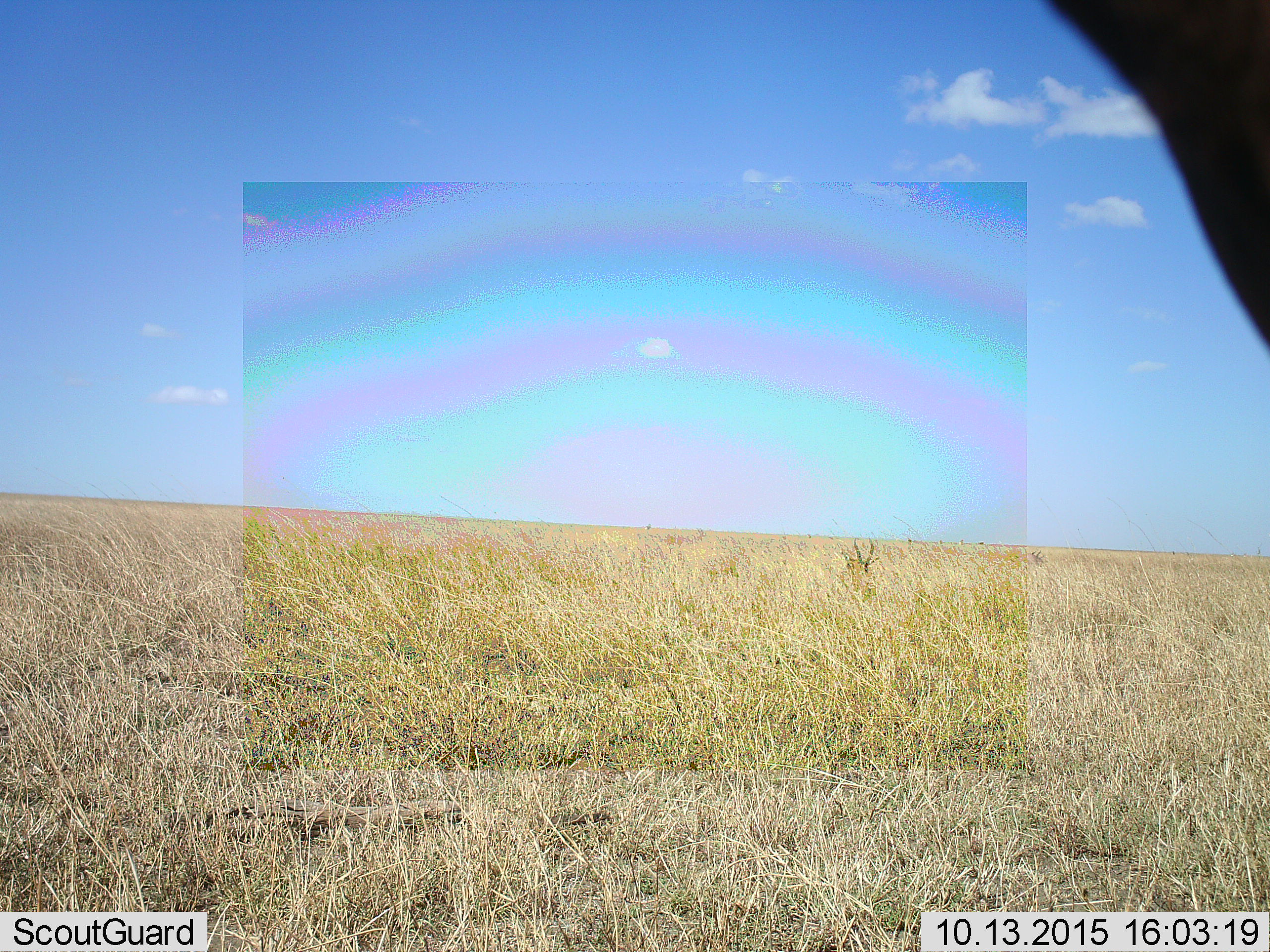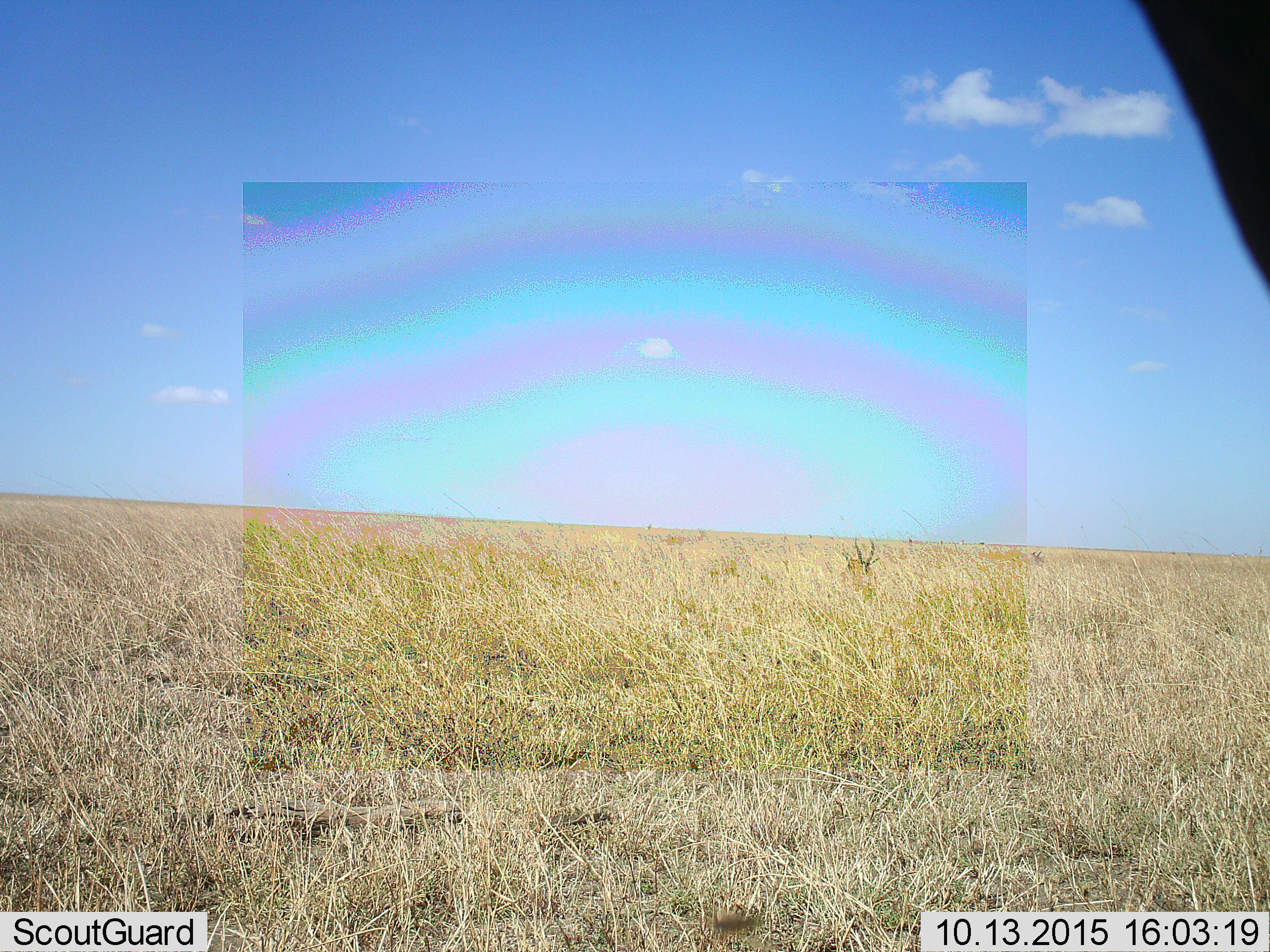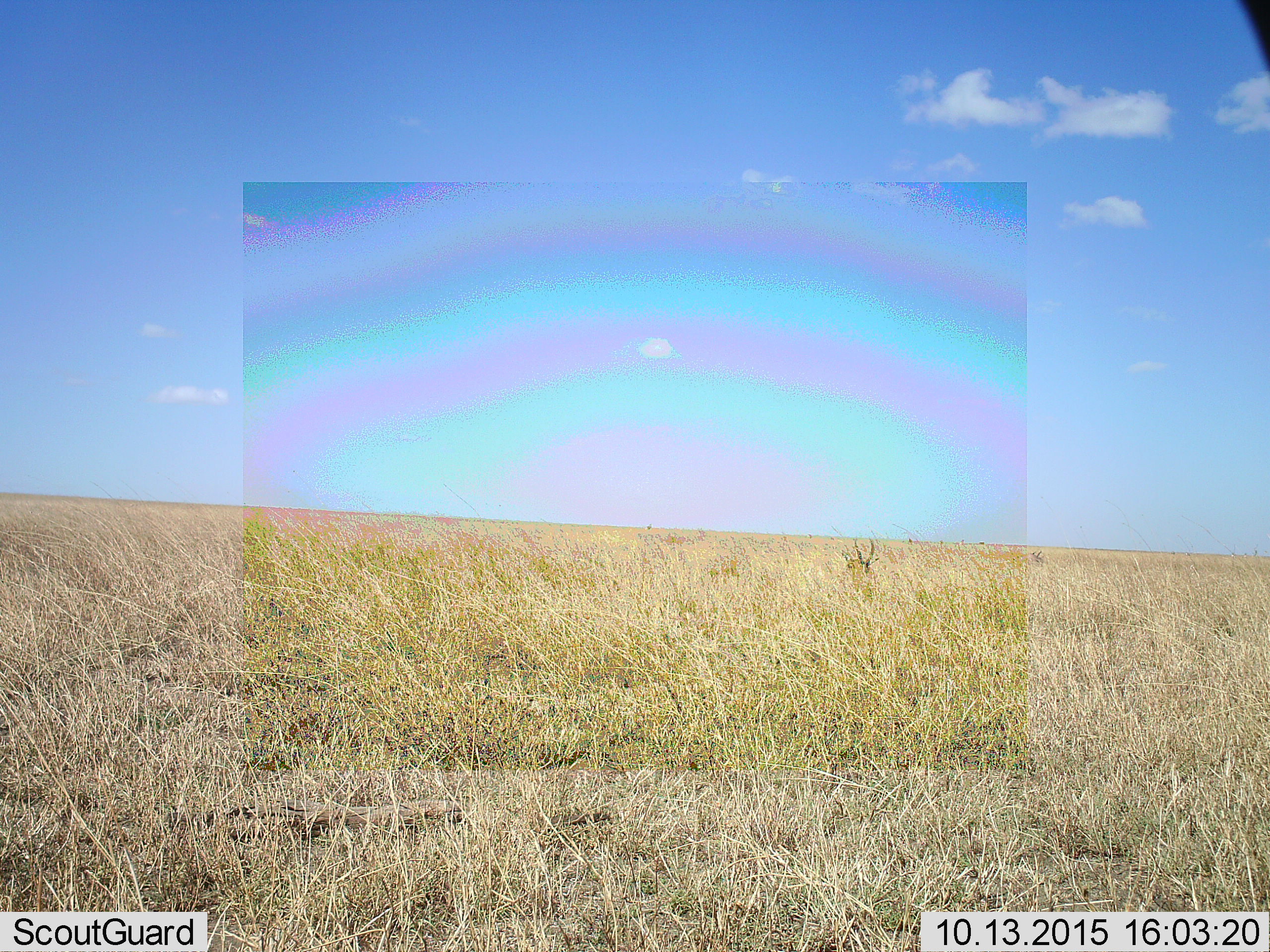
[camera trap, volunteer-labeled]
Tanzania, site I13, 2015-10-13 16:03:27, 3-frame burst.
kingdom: Animalia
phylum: Chordata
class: Mammalia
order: Artiodactyla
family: Bovidae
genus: Nanger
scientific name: Nanger granti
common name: grant's gazelle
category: gazellegrants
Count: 2.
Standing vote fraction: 100%.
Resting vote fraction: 0%.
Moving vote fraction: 0%.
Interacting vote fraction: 0%.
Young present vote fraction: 0%.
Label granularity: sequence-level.